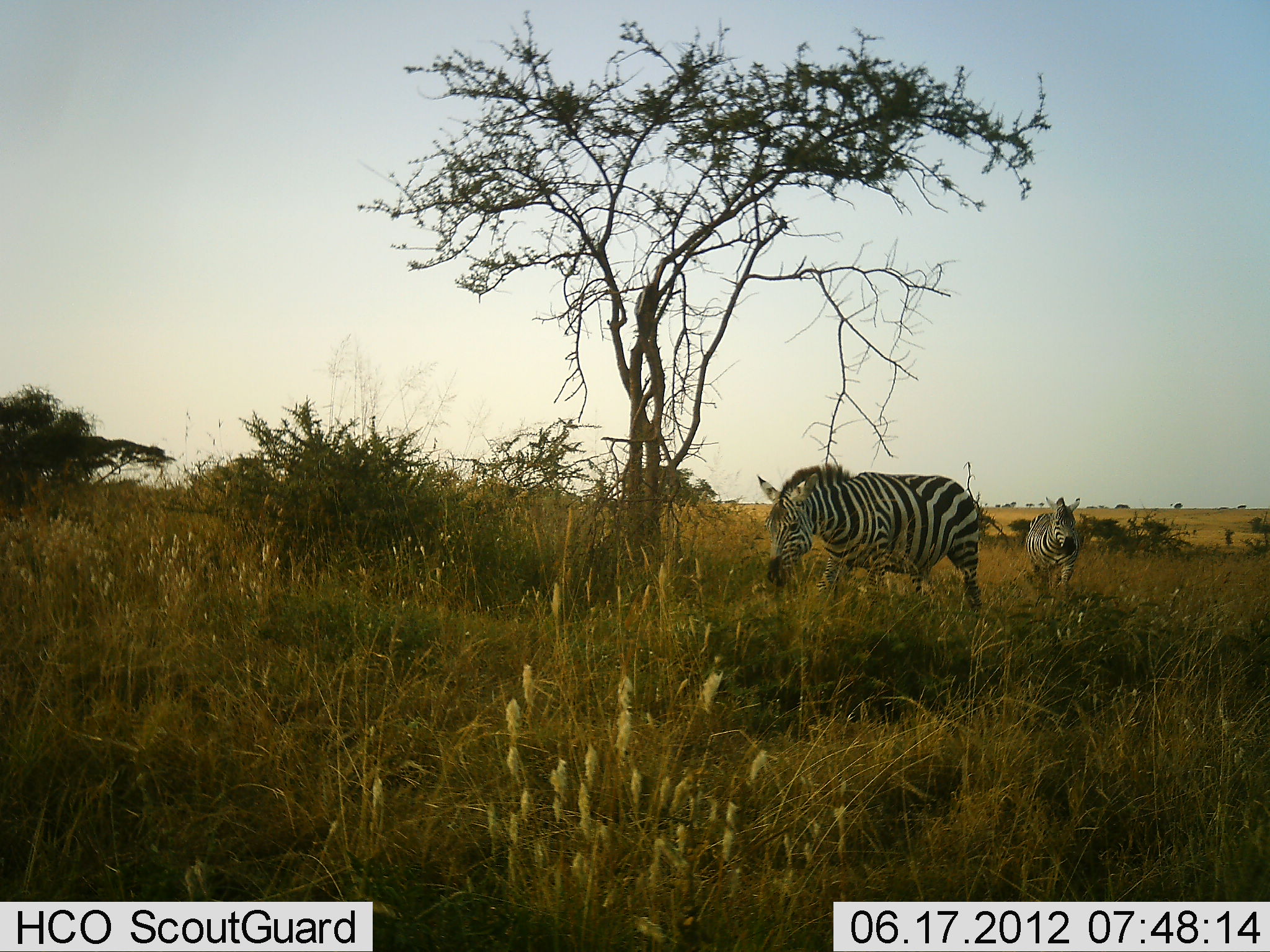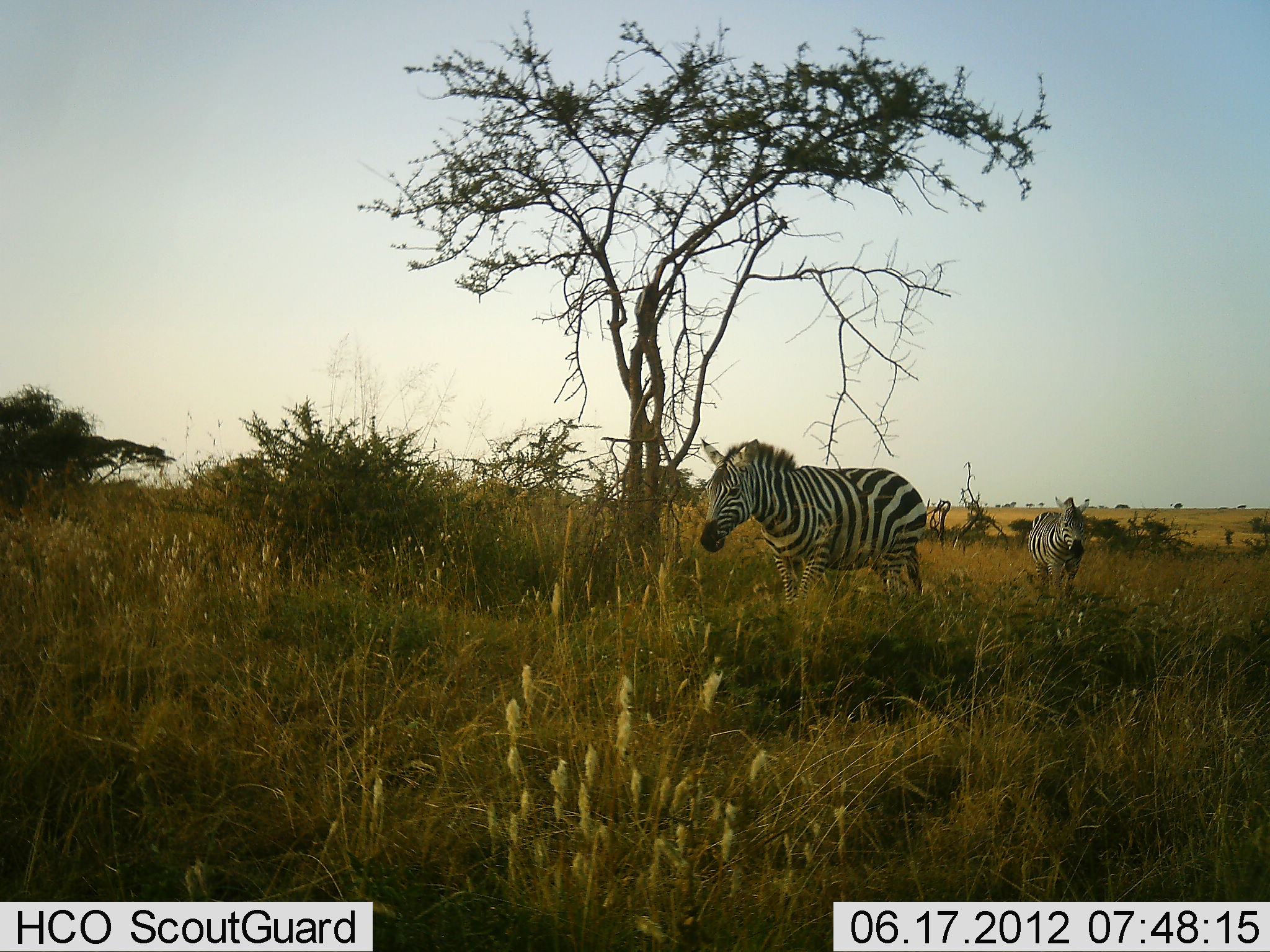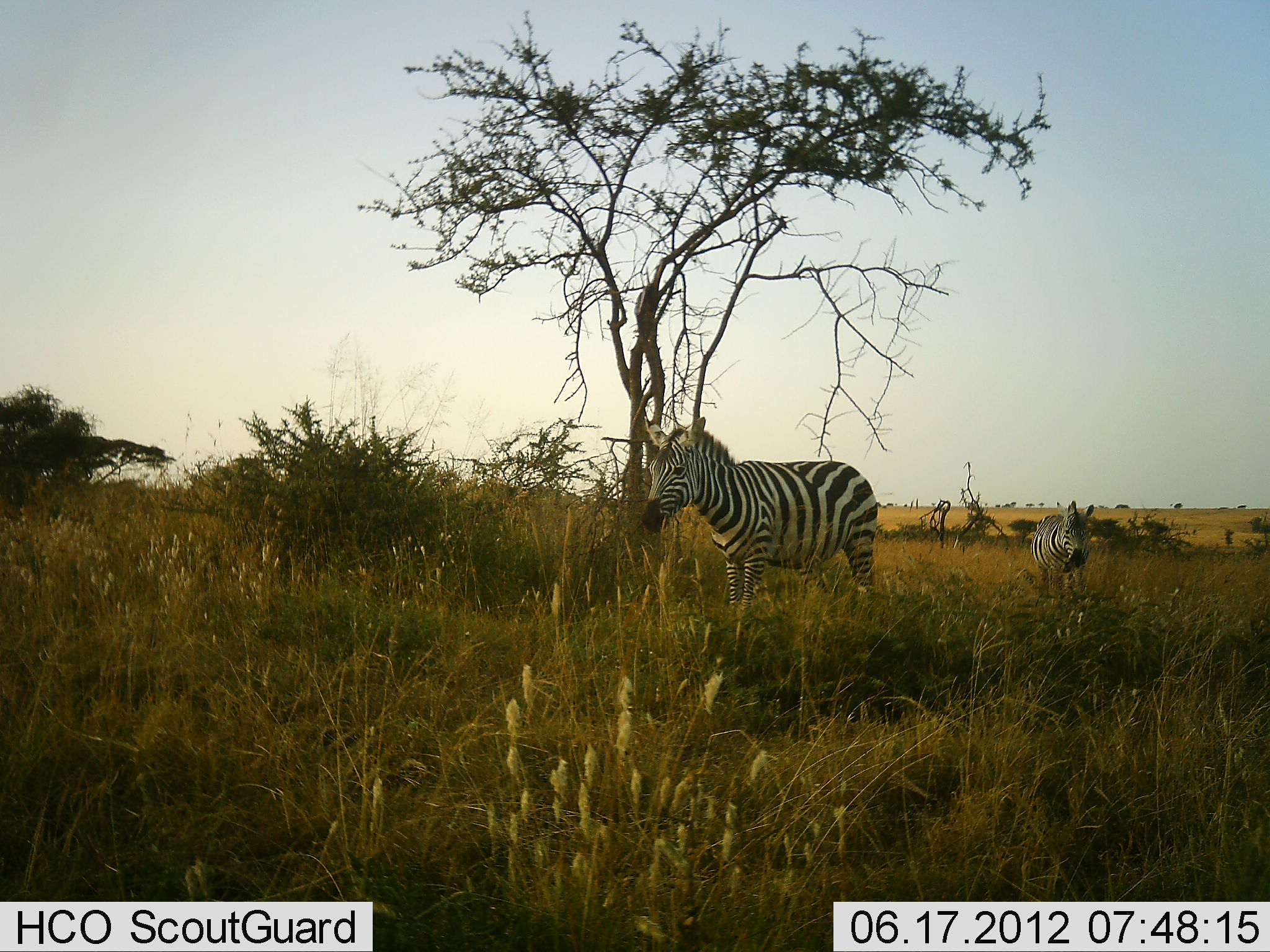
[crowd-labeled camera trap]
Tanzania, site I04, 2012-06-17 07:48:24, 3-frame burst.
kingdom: Animalia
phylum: Chordata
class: Mammalia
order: Perissodactyla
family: Equidae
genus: Equus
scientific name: Equus quagga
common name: plains zebra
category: zebra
Zebra (plains zebra) (Equus quagga), count 2. Behavior (volunteer vote fractions): standing 0%, resting 0%, moving 90%, interacting 0%. Young present (vote fraction): 0%. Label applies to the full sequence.